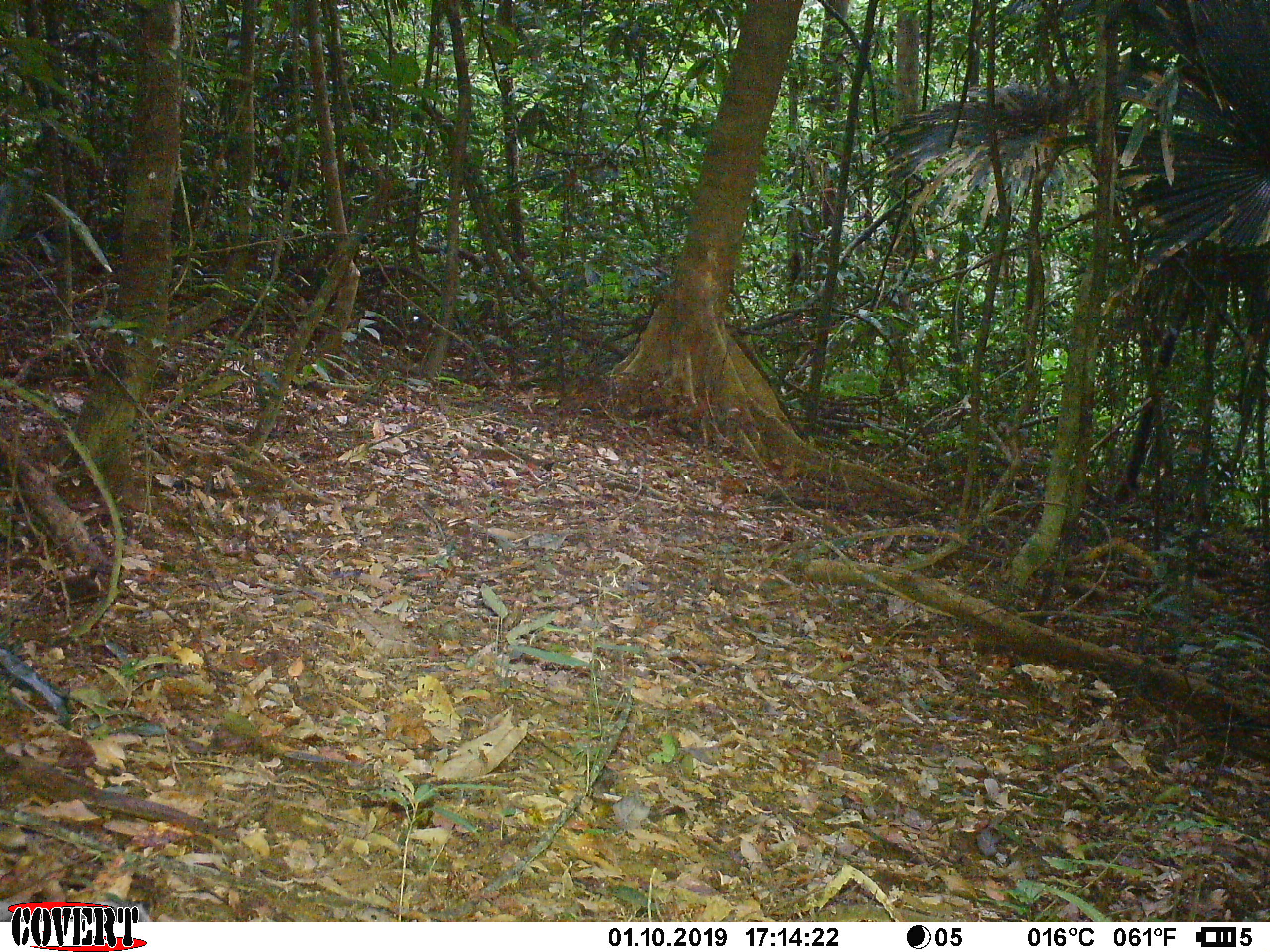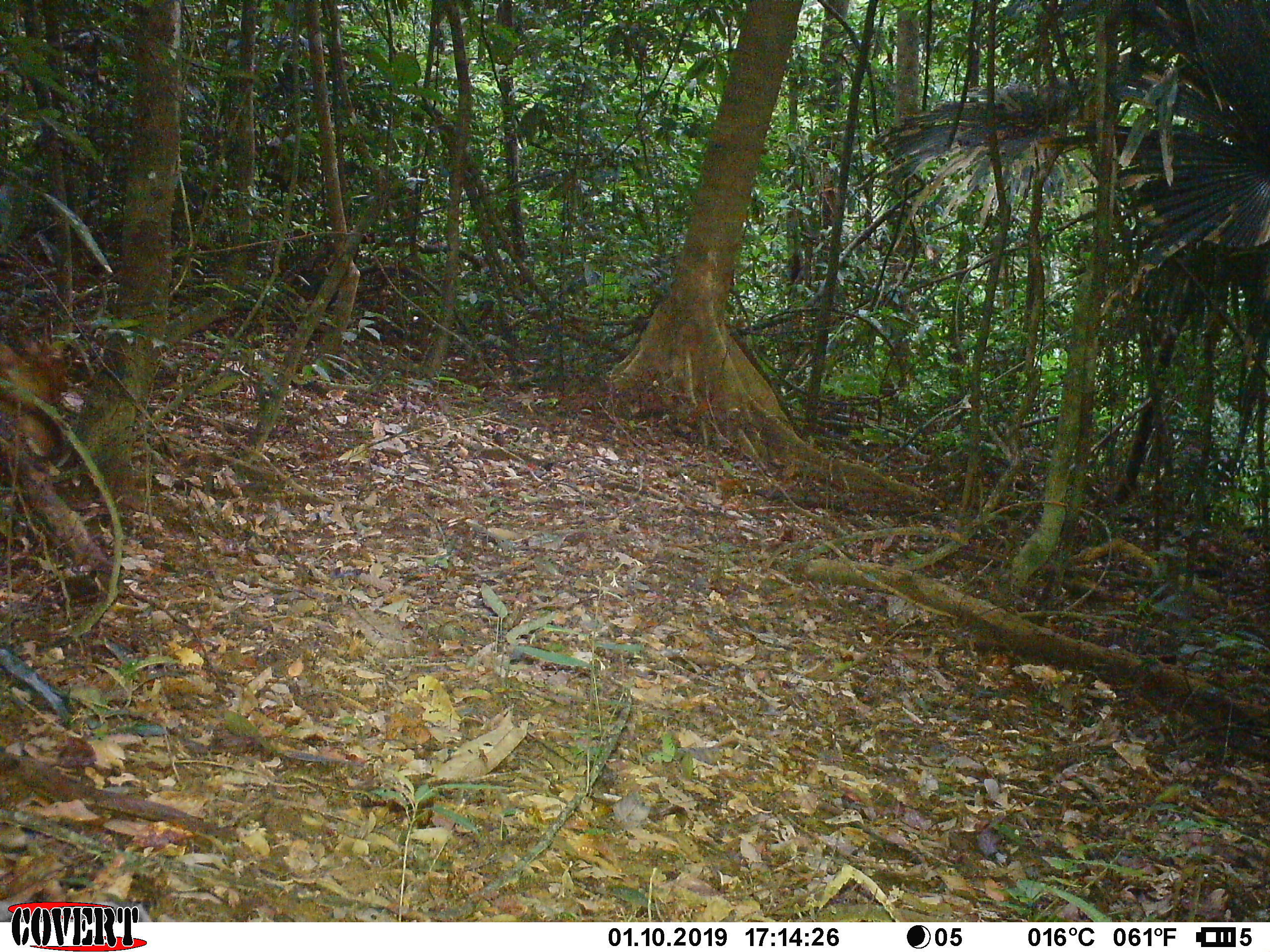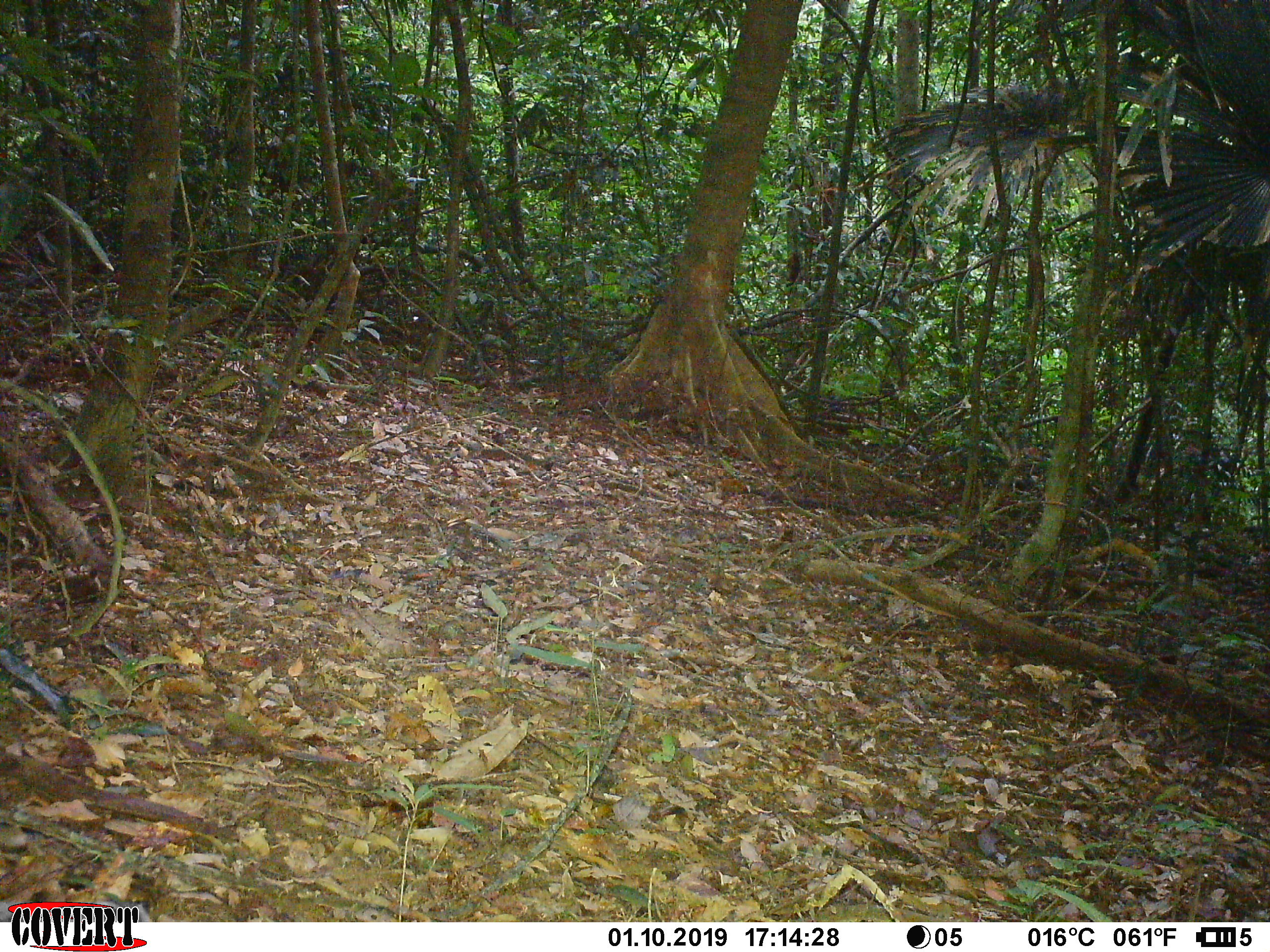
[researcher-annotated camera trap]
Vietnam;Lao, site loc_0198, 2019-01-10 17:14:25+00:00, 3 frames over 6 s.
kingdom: Animalia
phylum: Chordata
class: Mammalia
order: Artiodactyla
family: Cervidae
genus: Muntiacus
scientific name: Muntiacus vuquangensis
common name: large-antlered muntjac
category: large antlered muntjac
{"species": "large antlered muntjac (large-antlered muntjac) (Muntiacus vuquangensis)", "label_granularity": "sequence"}